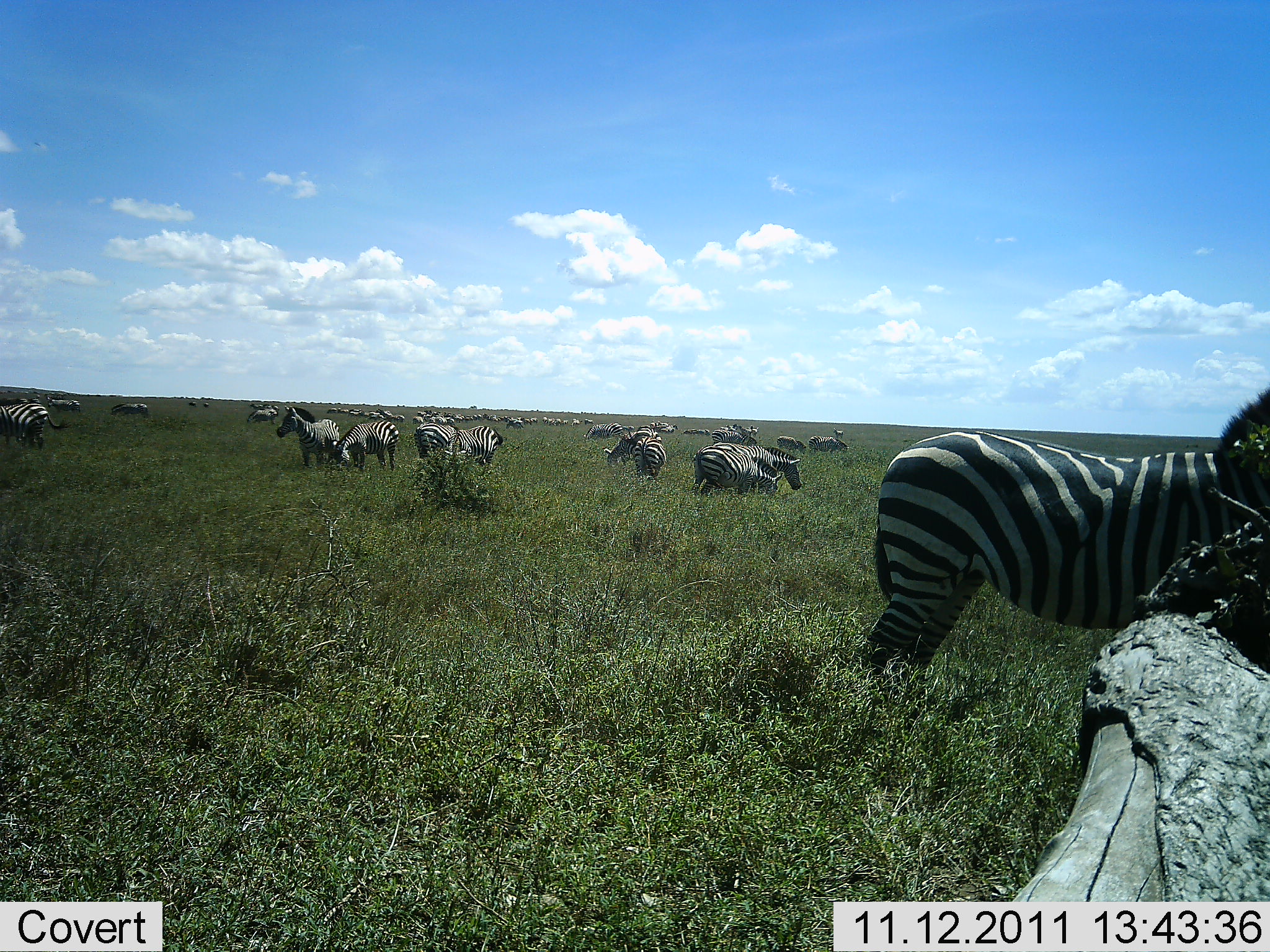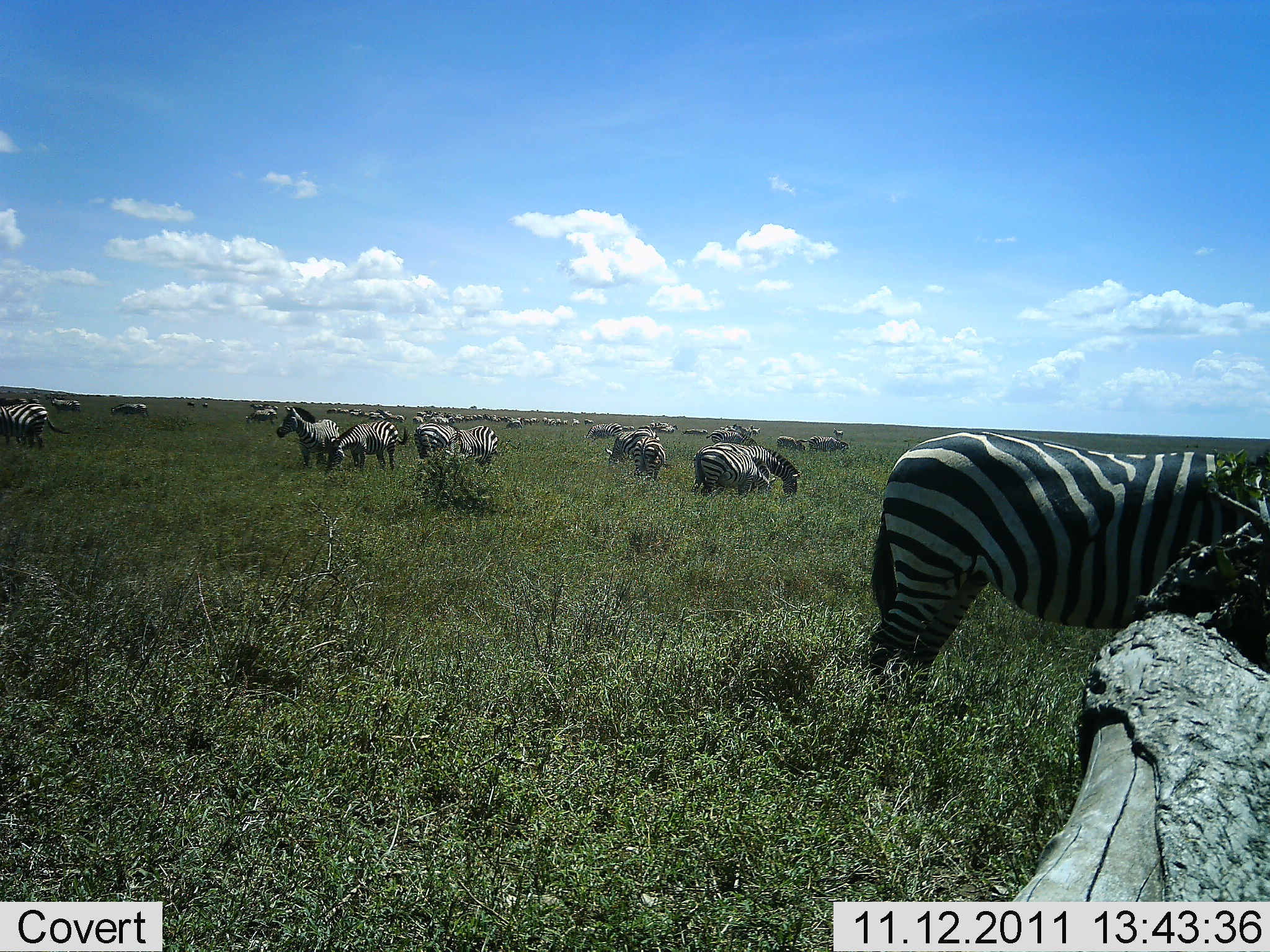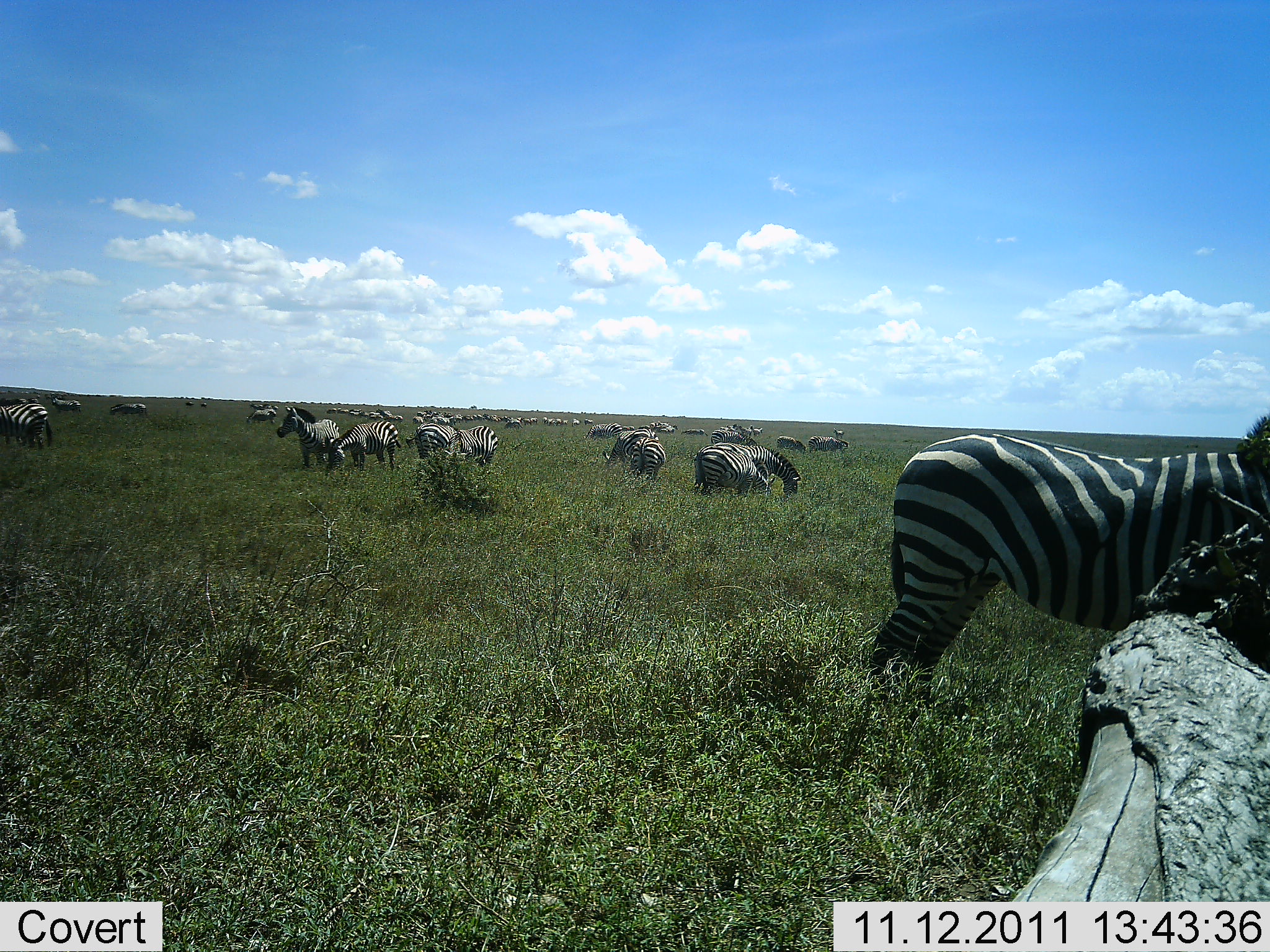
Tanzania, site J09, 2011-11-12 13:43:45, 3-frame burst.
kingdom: Animalia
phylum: Chordata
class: Mammalia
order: Perissodactyla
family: Equidae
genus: Equus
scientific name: Equus quagga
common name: plains zebra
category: zebra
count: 11-50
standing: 67%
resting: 7%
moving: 7%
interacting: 7%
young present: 7%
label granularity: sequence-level